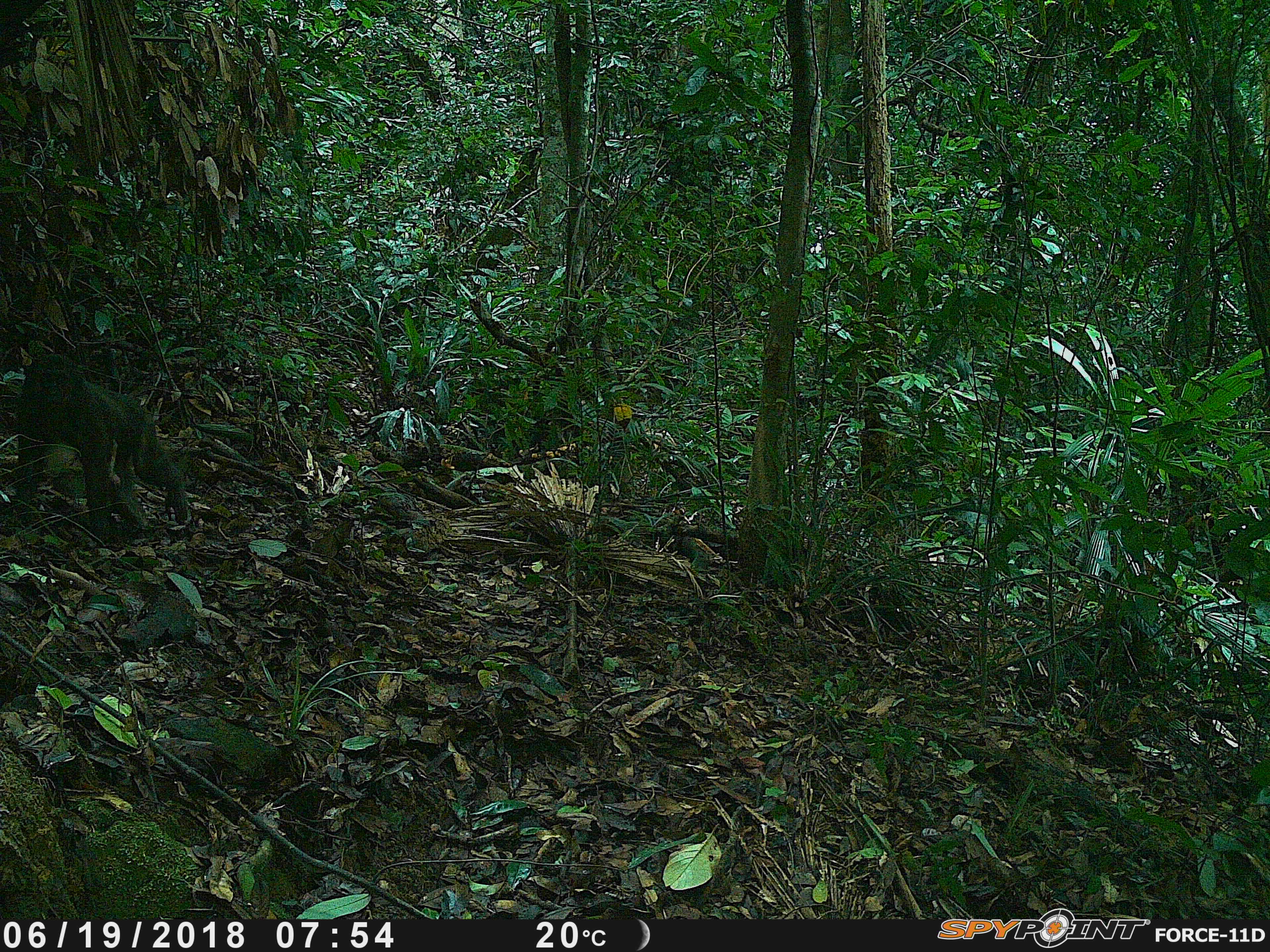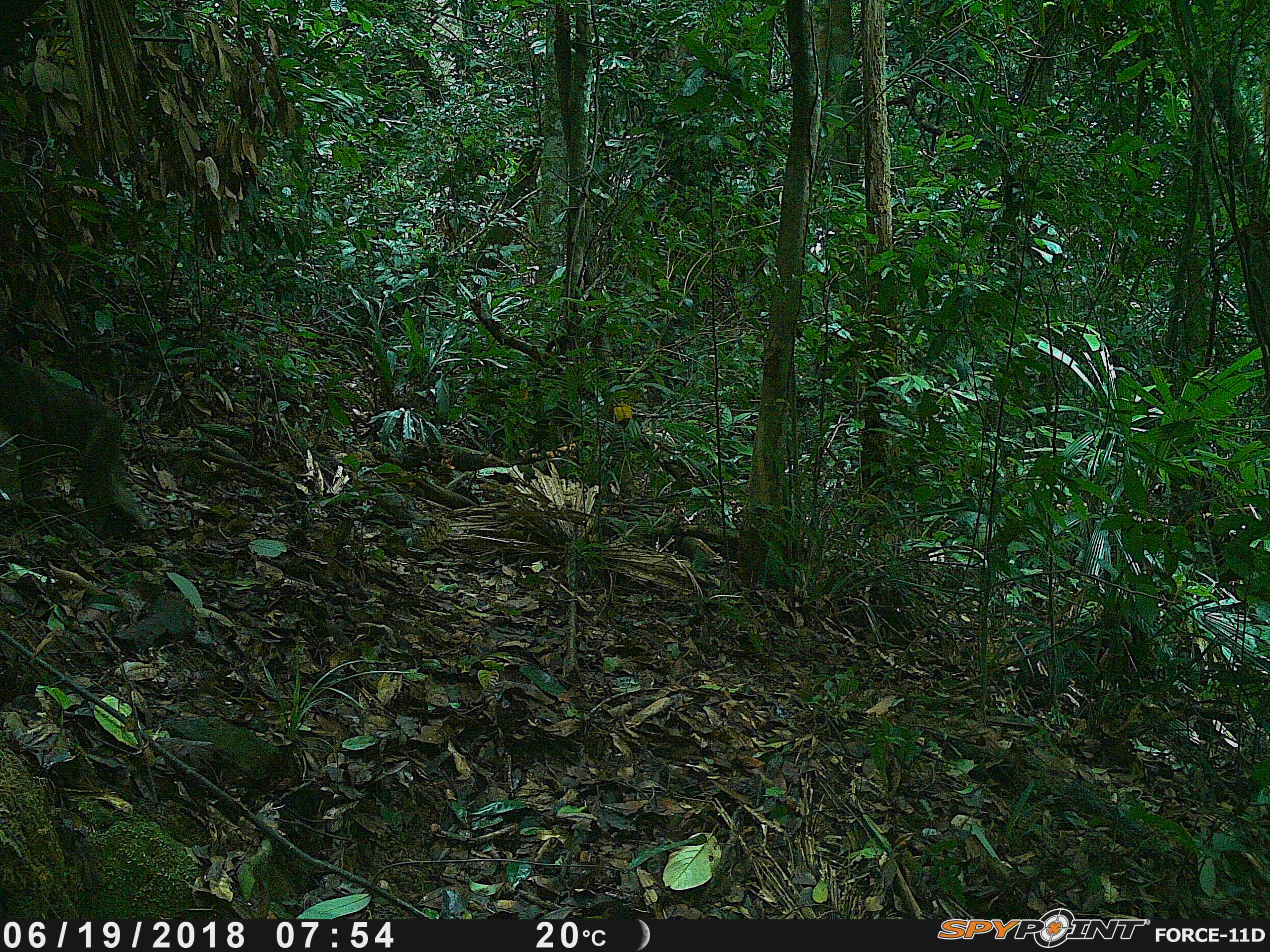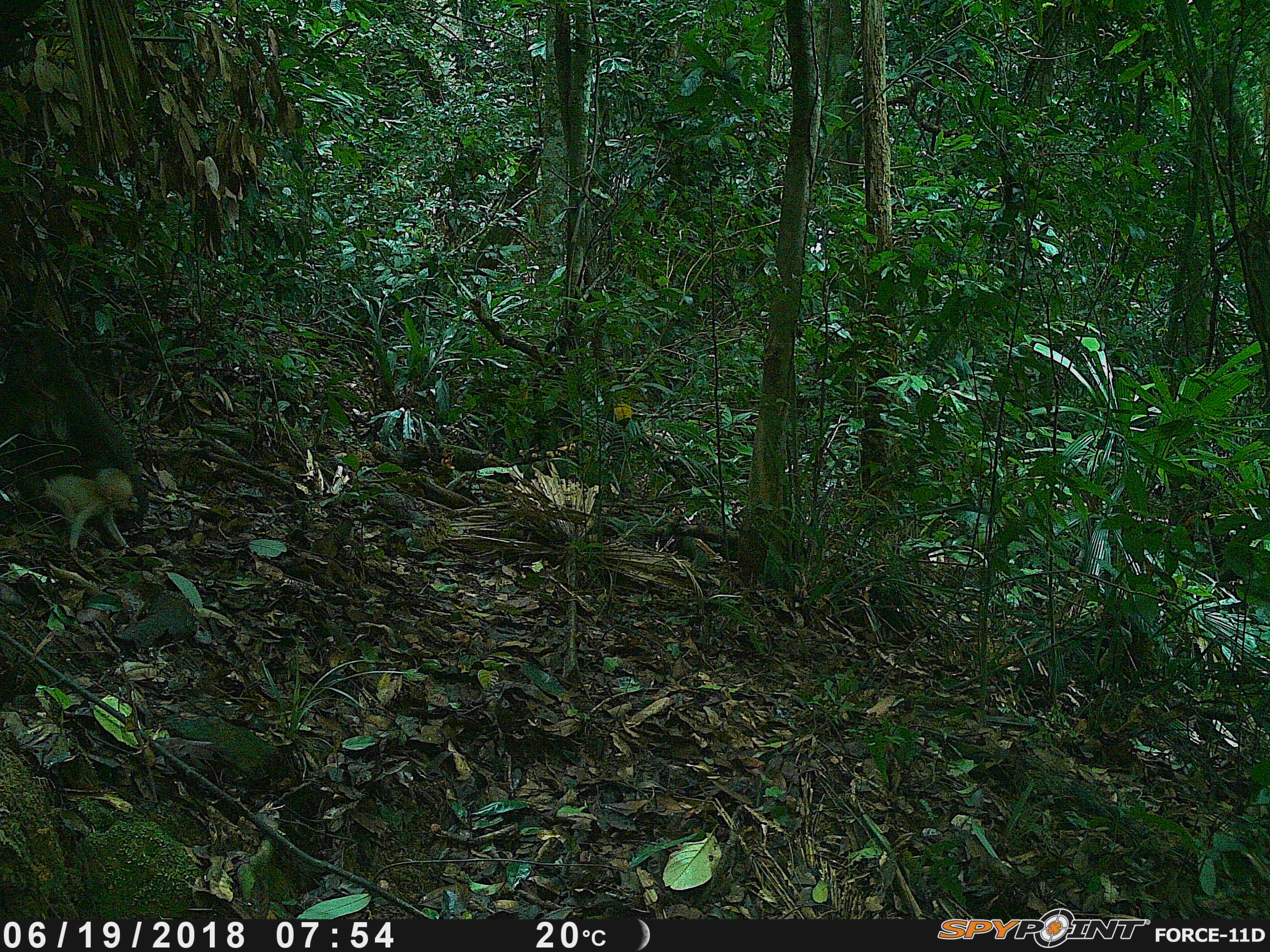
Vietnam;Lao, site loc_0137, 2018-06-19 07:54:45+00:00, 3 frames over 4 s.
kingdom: Animalia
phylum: Chordata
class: Mammalia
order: Primates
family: Cercopithecidae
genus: Macaca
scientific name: Macaca arctoides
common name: stump-tailed macaque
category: stump tailed macaque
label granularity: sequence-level